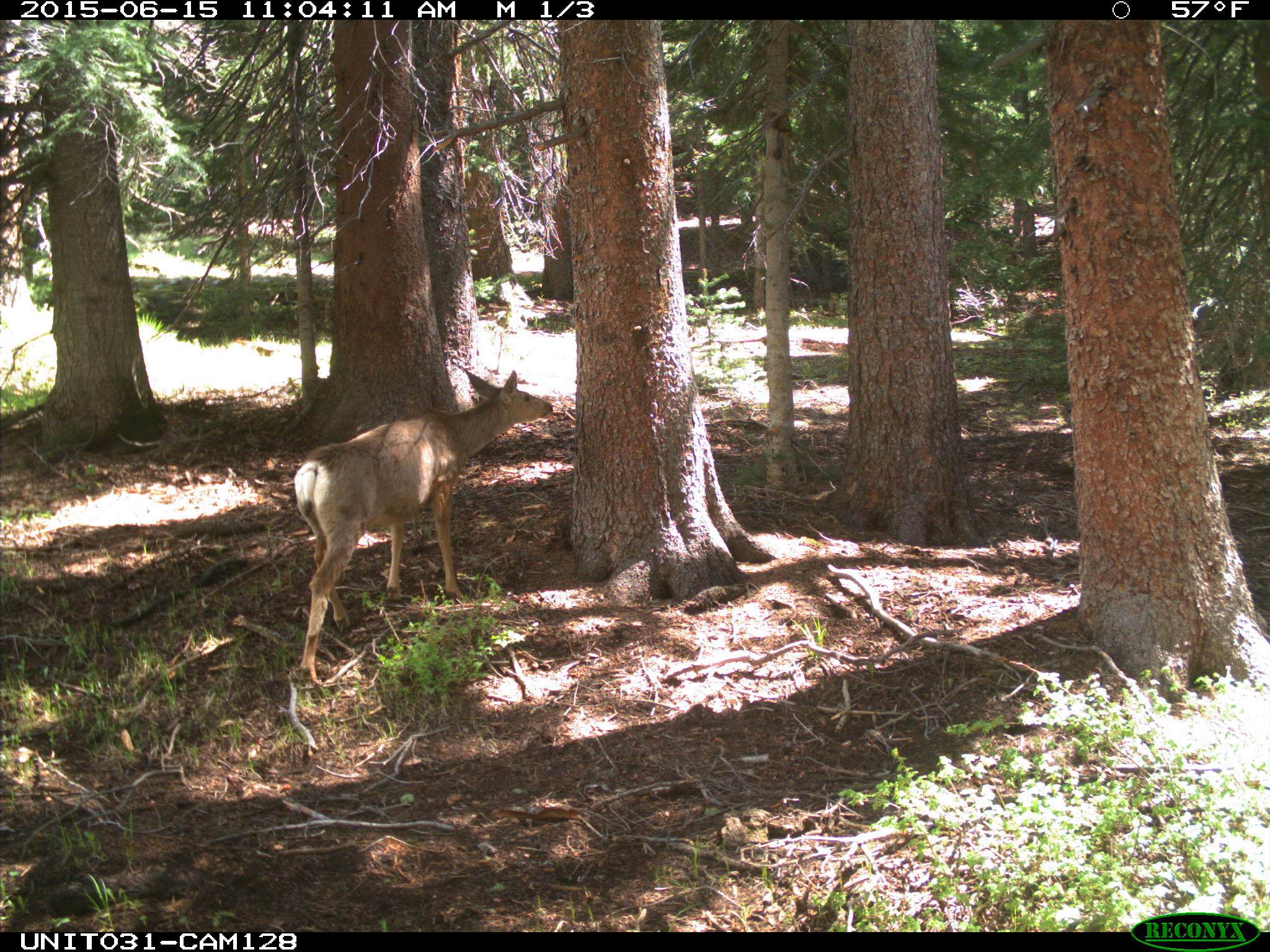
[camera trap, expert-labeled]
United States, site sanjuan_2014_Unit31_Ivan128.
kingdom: Animalia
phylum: Chordata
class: Mammalia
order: Artiodactyla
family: Cervidae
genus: Odocoileus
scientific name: Odocoileus hemionus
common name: mule deer